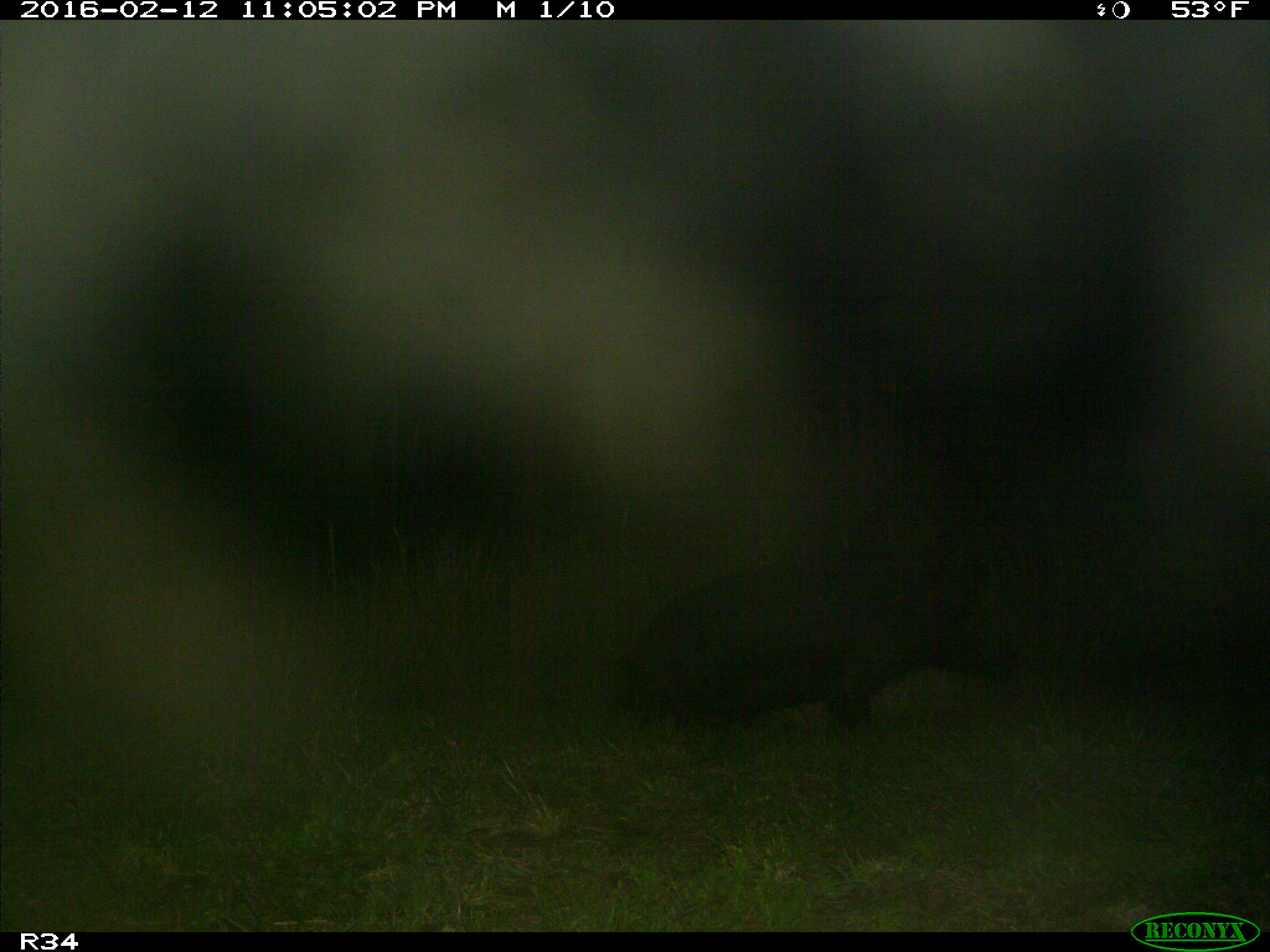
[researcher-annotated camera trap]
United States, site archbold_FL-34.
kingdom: Animalia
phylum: Chordata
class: Mammalia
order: Artiodactyla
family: Suidae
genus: Sus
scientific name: Sus scrofa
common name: wild boar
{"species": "Sus scrofa (wild boar)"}